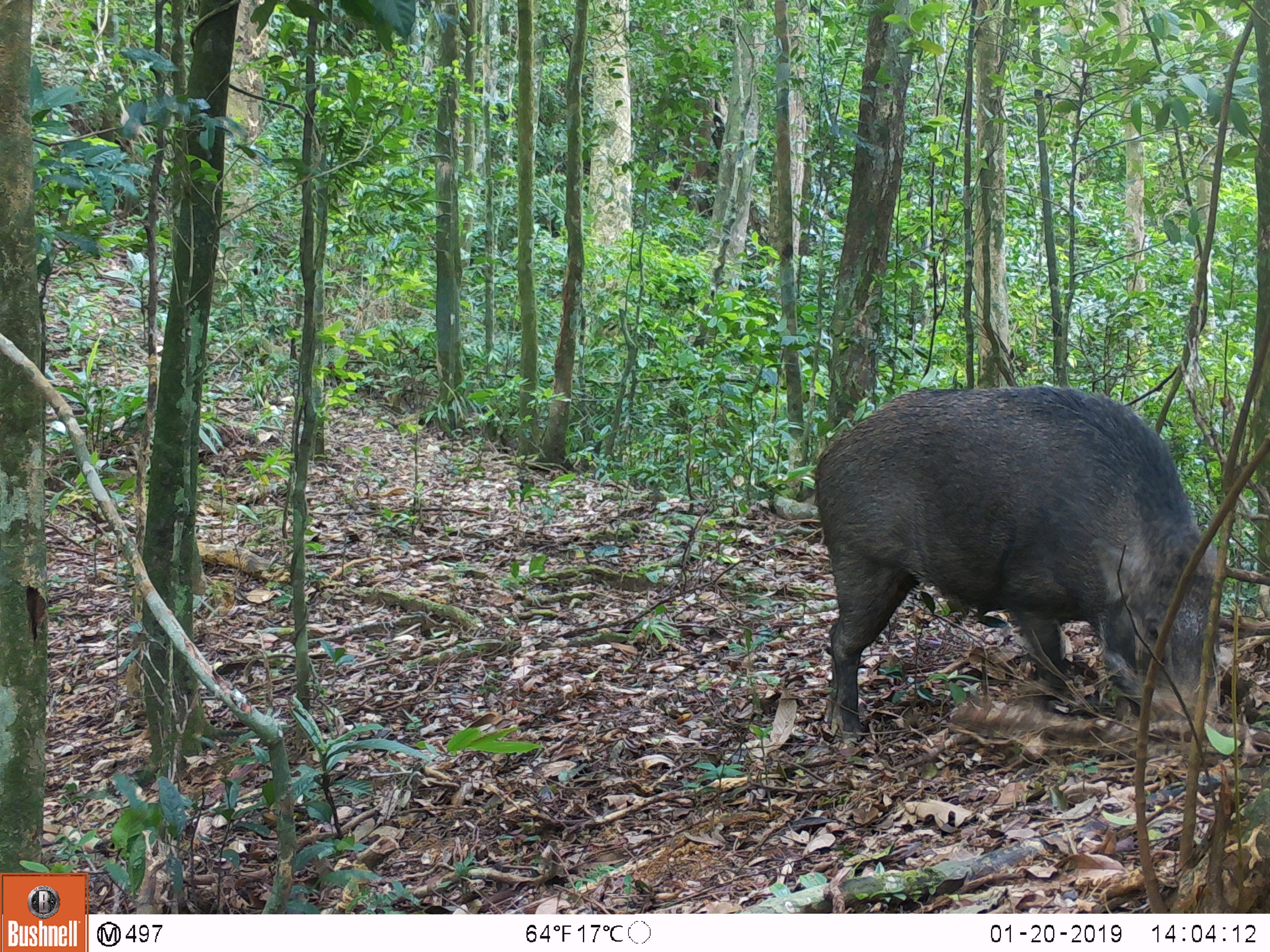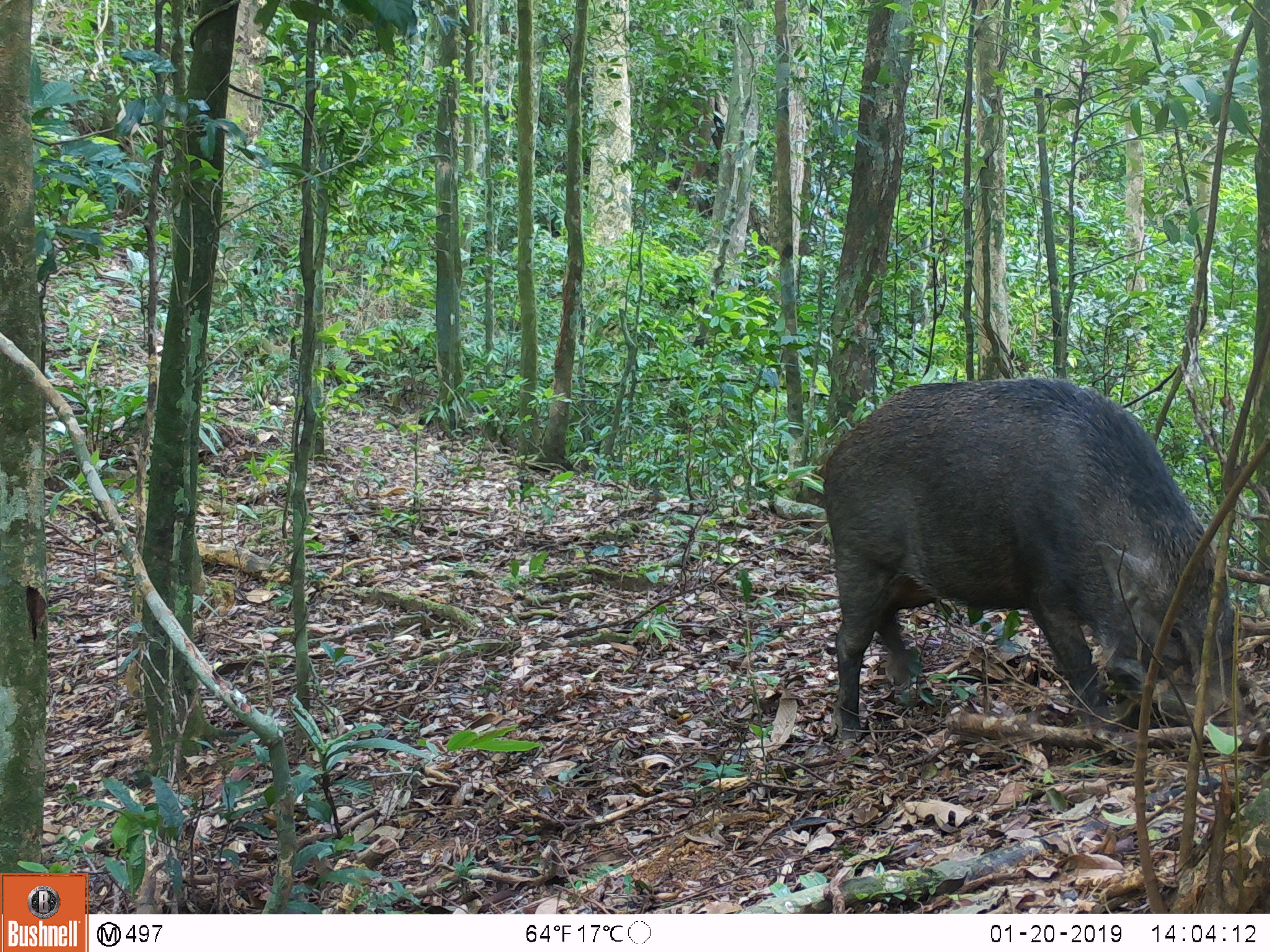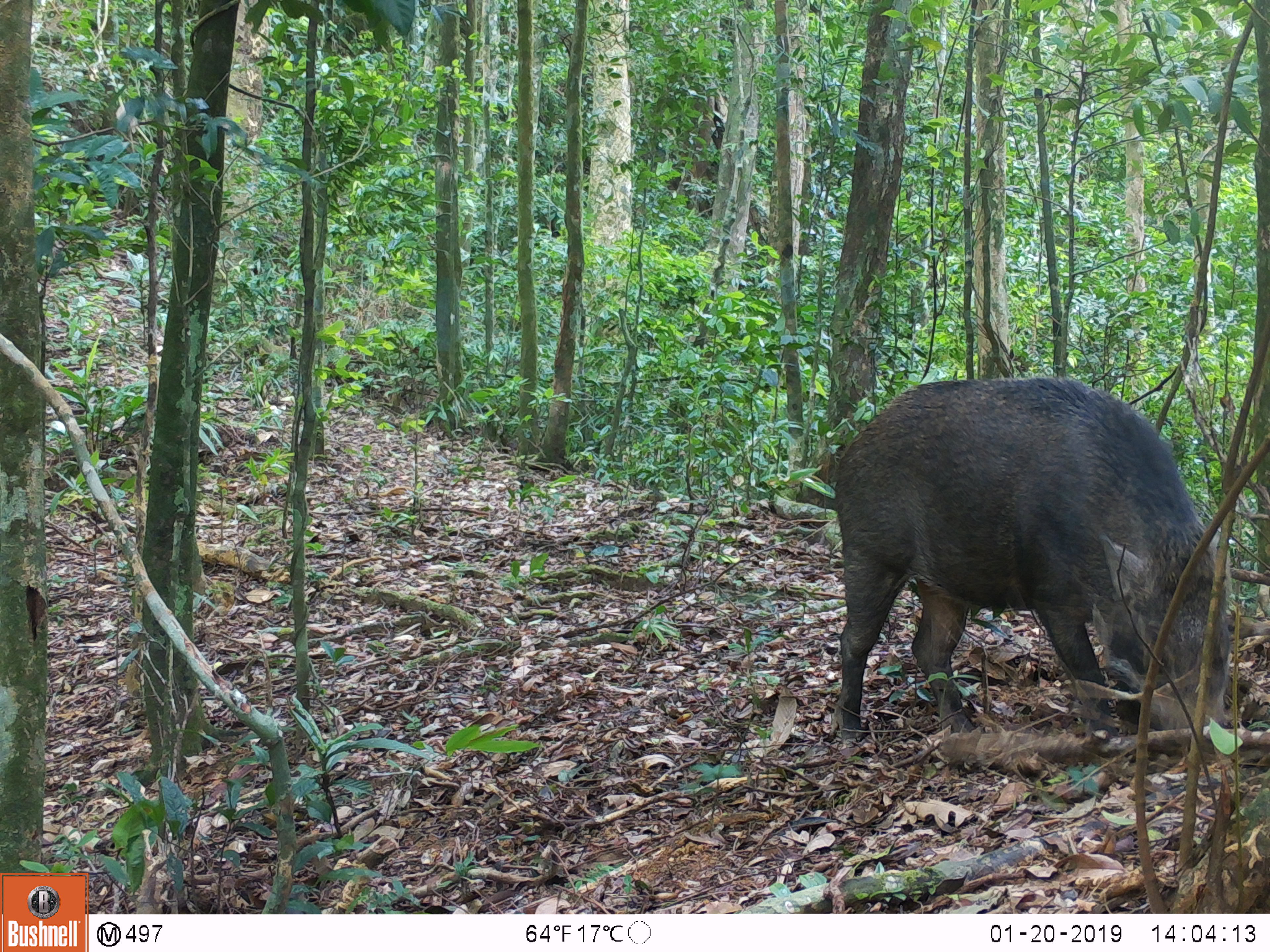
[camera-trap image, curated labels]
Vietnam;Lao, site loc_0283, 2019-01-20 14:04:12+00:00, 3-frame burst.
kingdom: Animalia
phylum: Chordata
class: Mammalia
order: Artiodactyla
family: Suidae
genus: Sus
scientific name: Sus scrofa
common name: eurasian wild pig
Eurasian wild pig (Sus scrofa). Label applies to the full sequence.